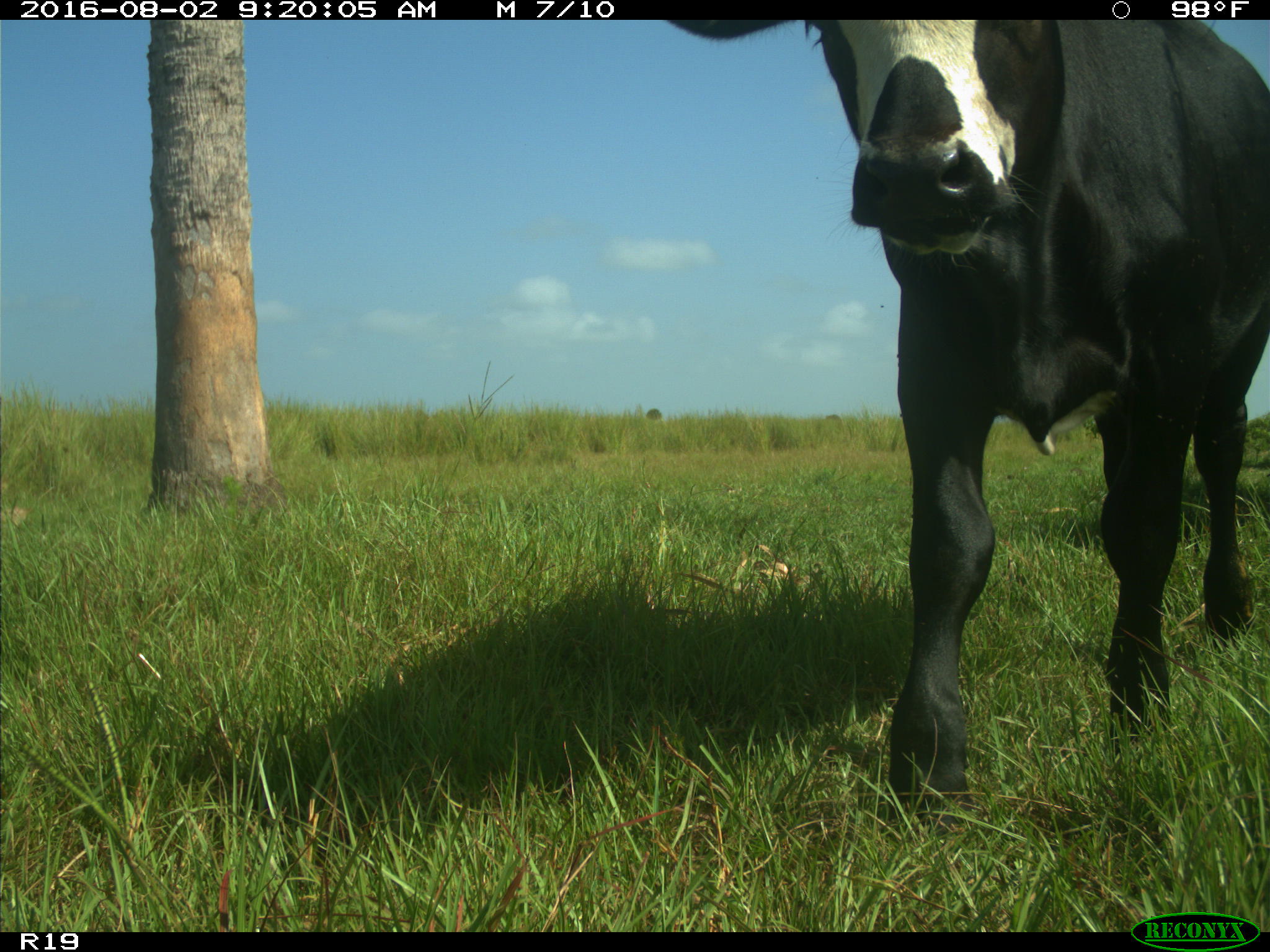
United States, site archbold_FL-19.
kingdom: Animalia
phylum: Chordata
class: Mammalia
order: Artiodactyla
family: Bovidae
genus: Bos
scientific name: Bos taurus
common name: domestic cow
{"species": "Bos taurus (domestic cow)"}